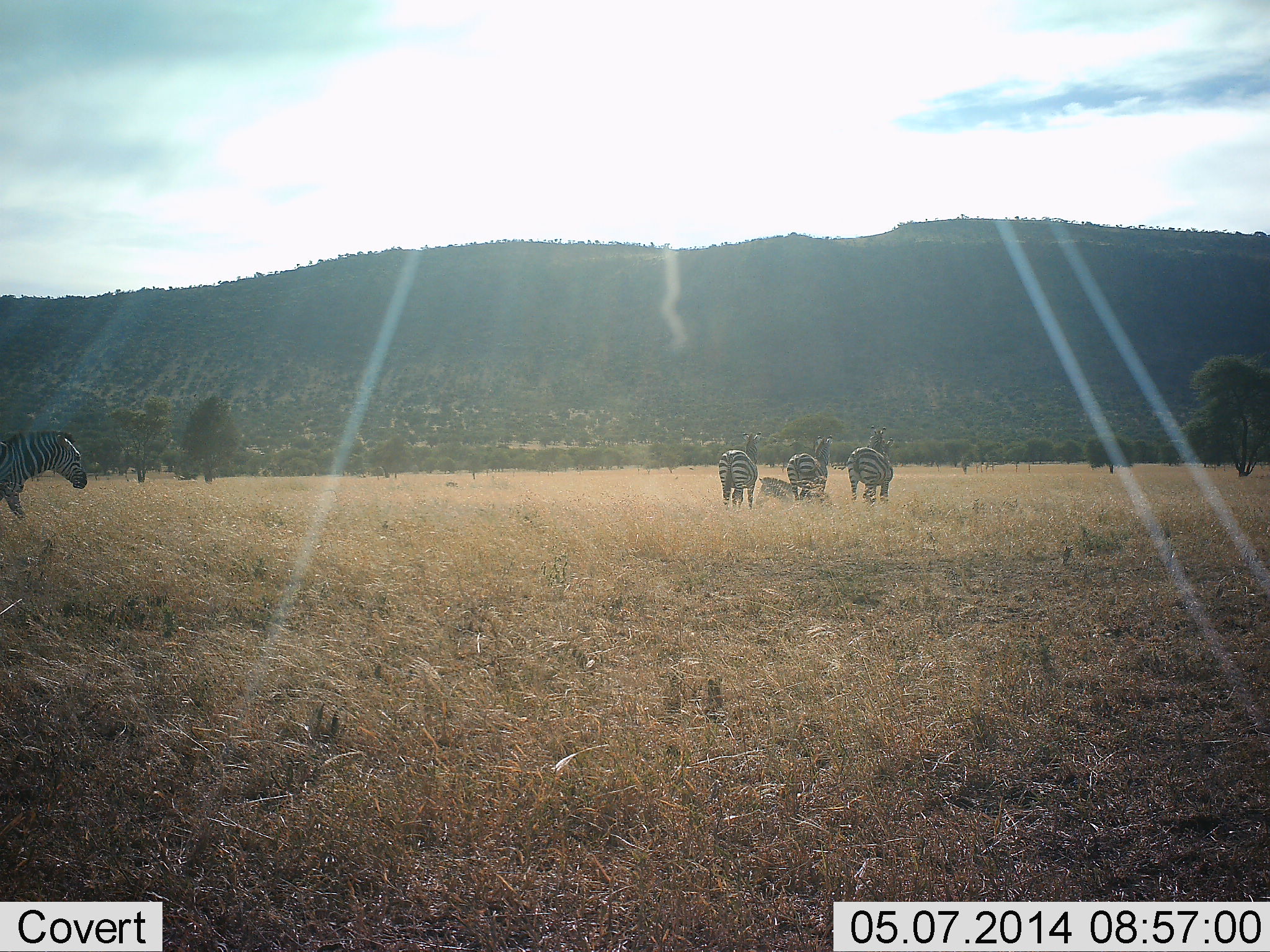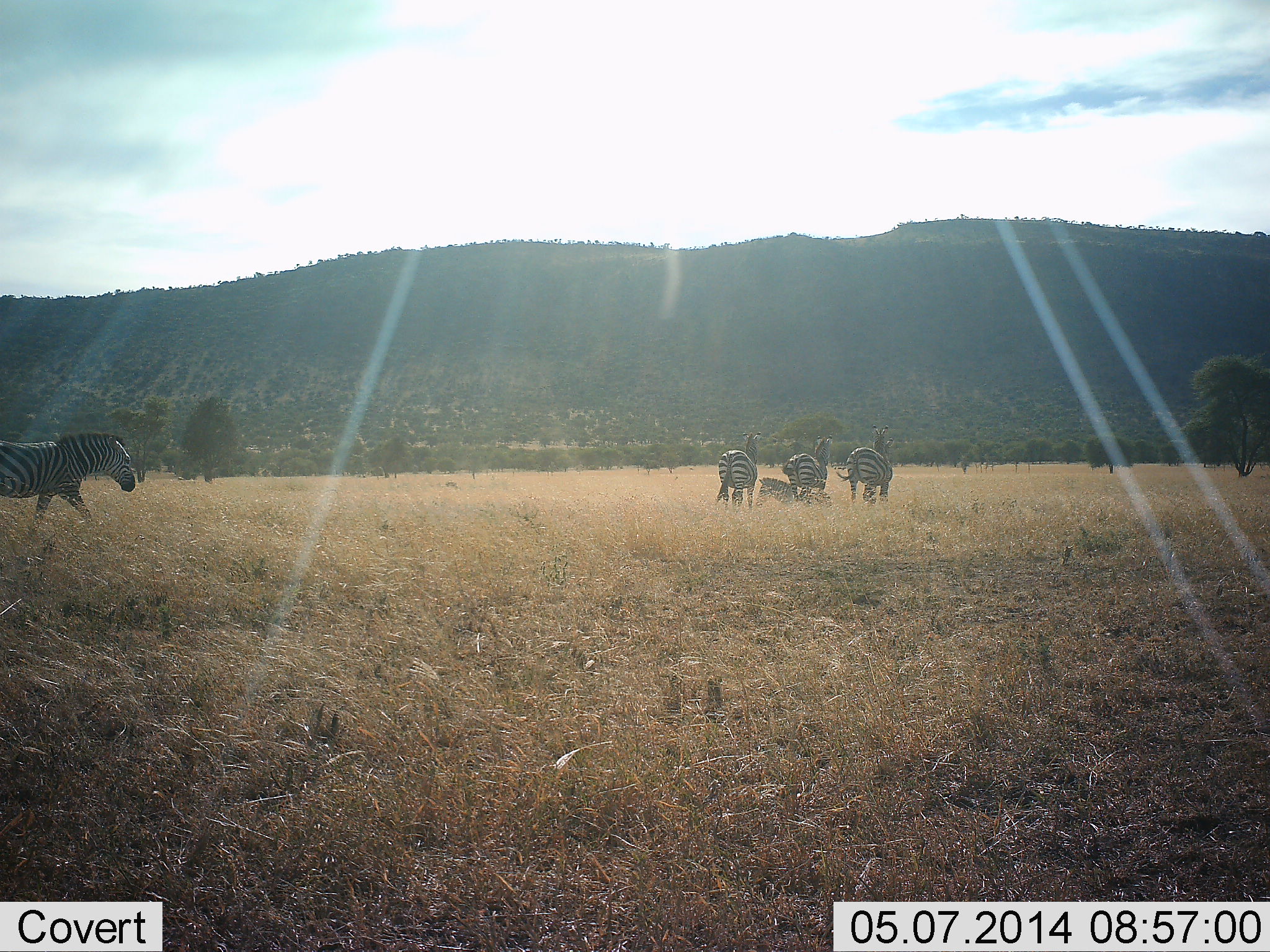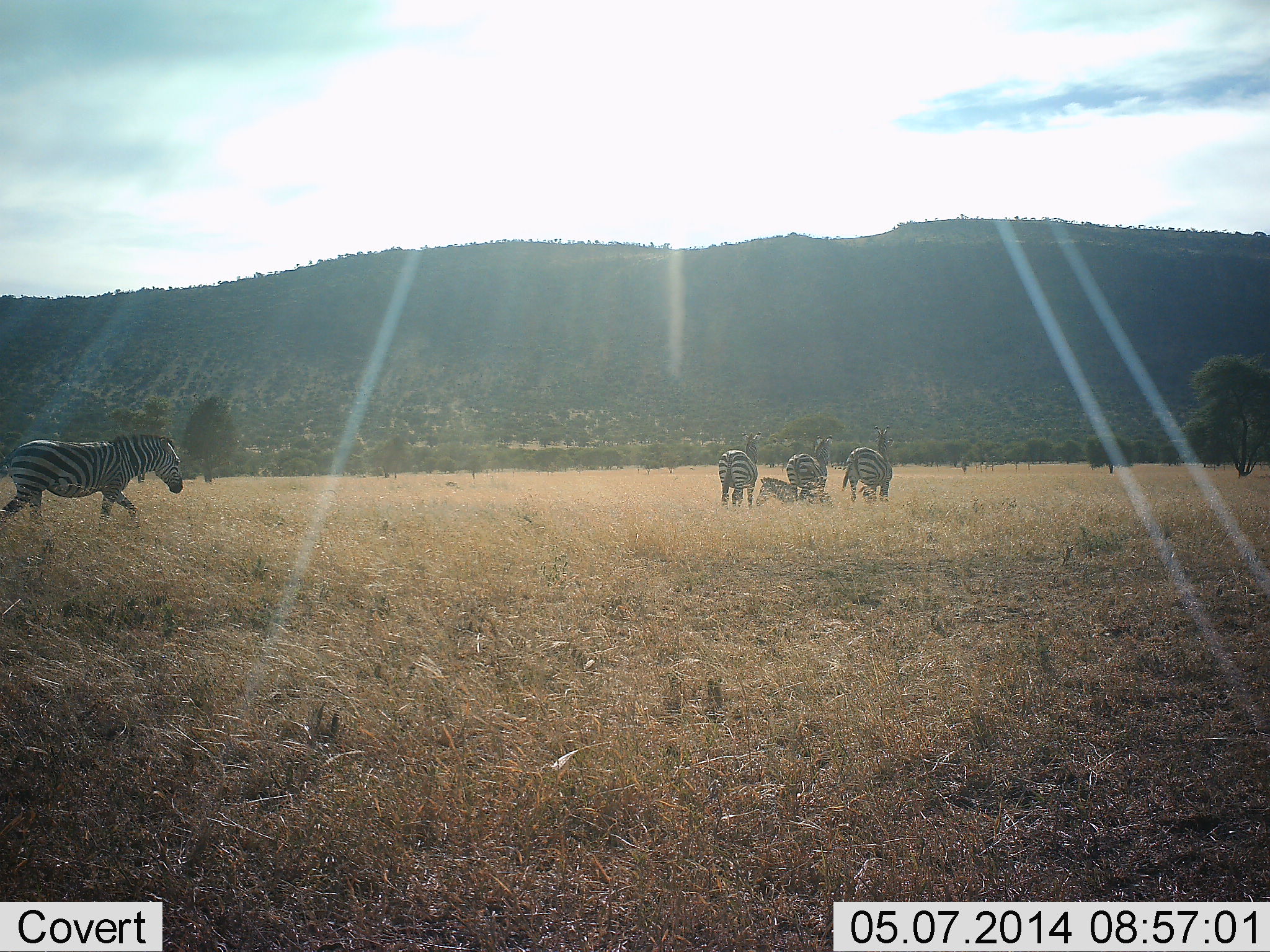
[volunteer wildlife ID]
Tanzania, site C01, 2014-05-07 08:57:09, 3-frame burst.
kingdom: Animalia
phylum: Chordata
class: Mammalia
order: Perissodactyla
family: Equidae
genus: Equus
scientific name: Equus quagga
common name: plains zebra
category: zebra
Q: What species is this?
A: Zebra (plains zebra) (Equus quagga).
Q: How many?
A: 5.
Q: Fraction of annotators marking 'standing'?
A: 100%.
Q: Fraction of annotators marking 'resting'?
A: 55%.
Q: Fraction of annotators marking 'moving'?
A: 100%.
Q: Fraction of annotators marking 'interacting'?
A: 0%.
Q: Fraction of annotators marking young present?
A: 0%.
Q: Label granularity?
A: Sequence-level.